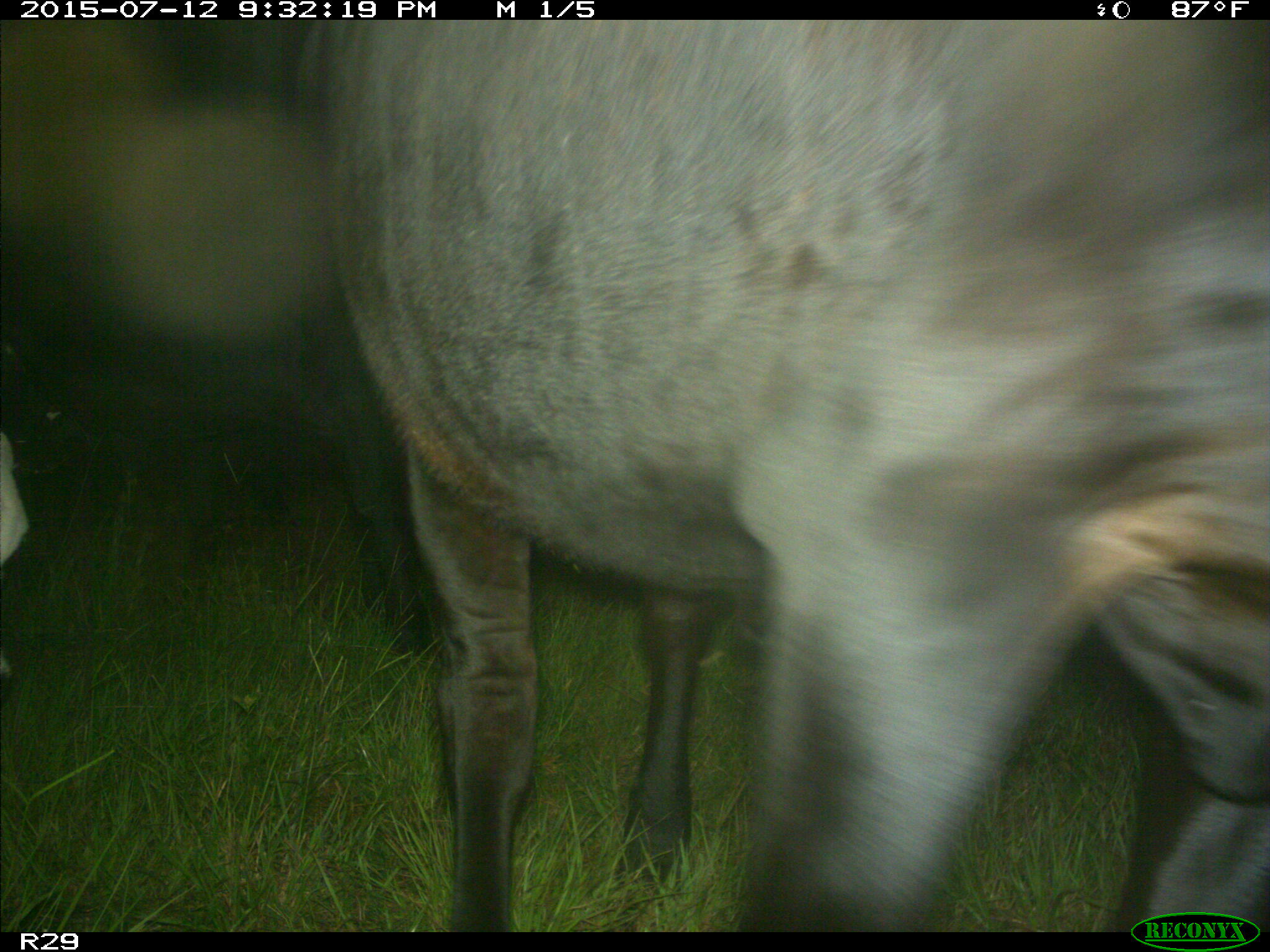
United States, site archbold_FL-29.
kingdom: Animalia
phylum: Chordata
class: Mammalia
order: Artiodactyla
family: Bovidae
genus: Bos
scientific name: Bos taurus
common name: domestic cow